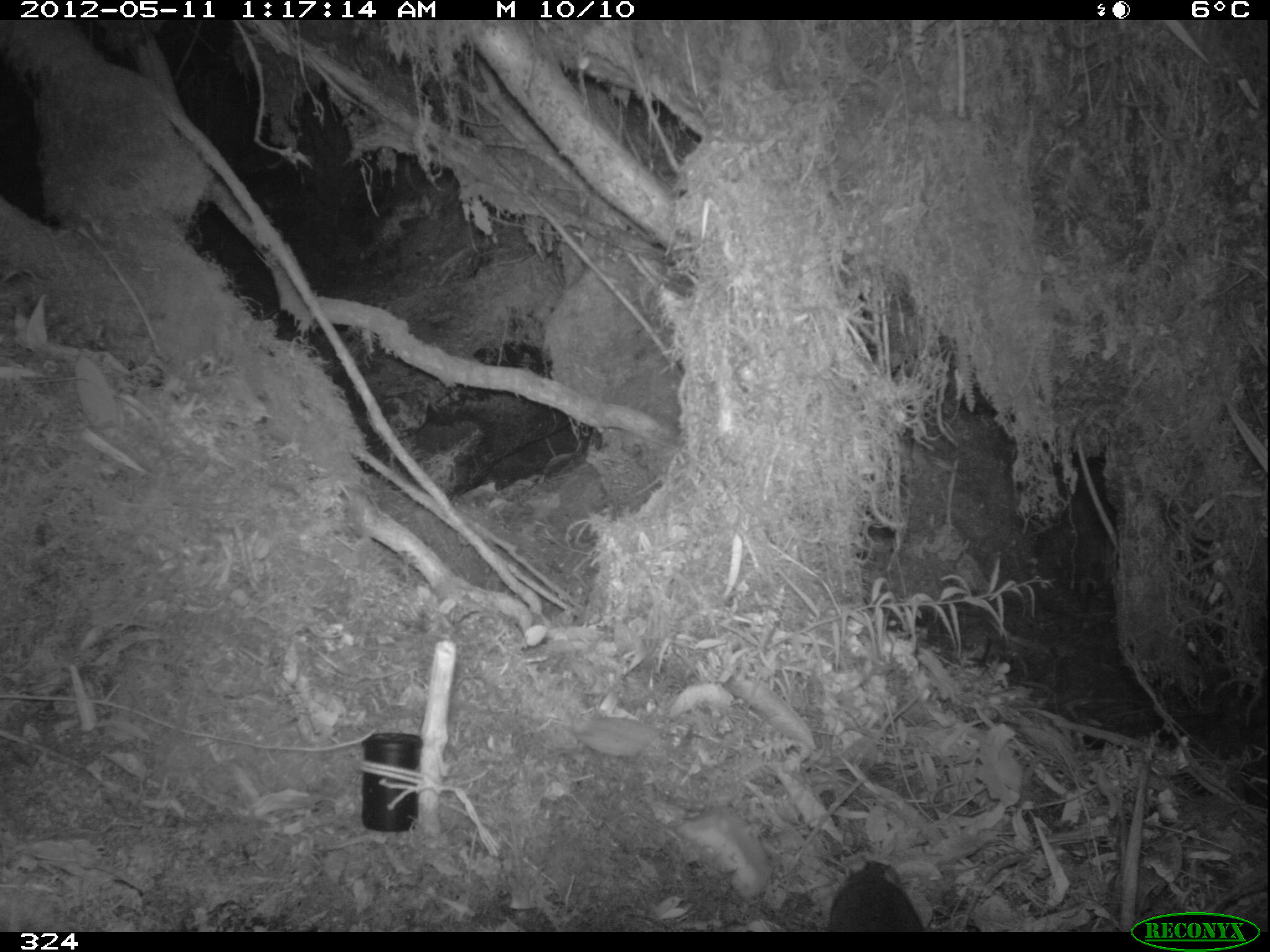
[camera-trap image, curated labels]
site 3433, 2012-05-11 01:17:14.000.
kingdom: Animalia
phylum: Chordata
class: Mammalia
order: Rodentia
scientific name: Rodentia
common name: rodents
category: unknown rodent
Unknown rodent (rodents) (Rodentia).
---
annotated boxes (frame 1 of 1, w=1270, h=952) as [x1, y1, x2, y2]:
unknown rodent: [823, 860, 927, 933]